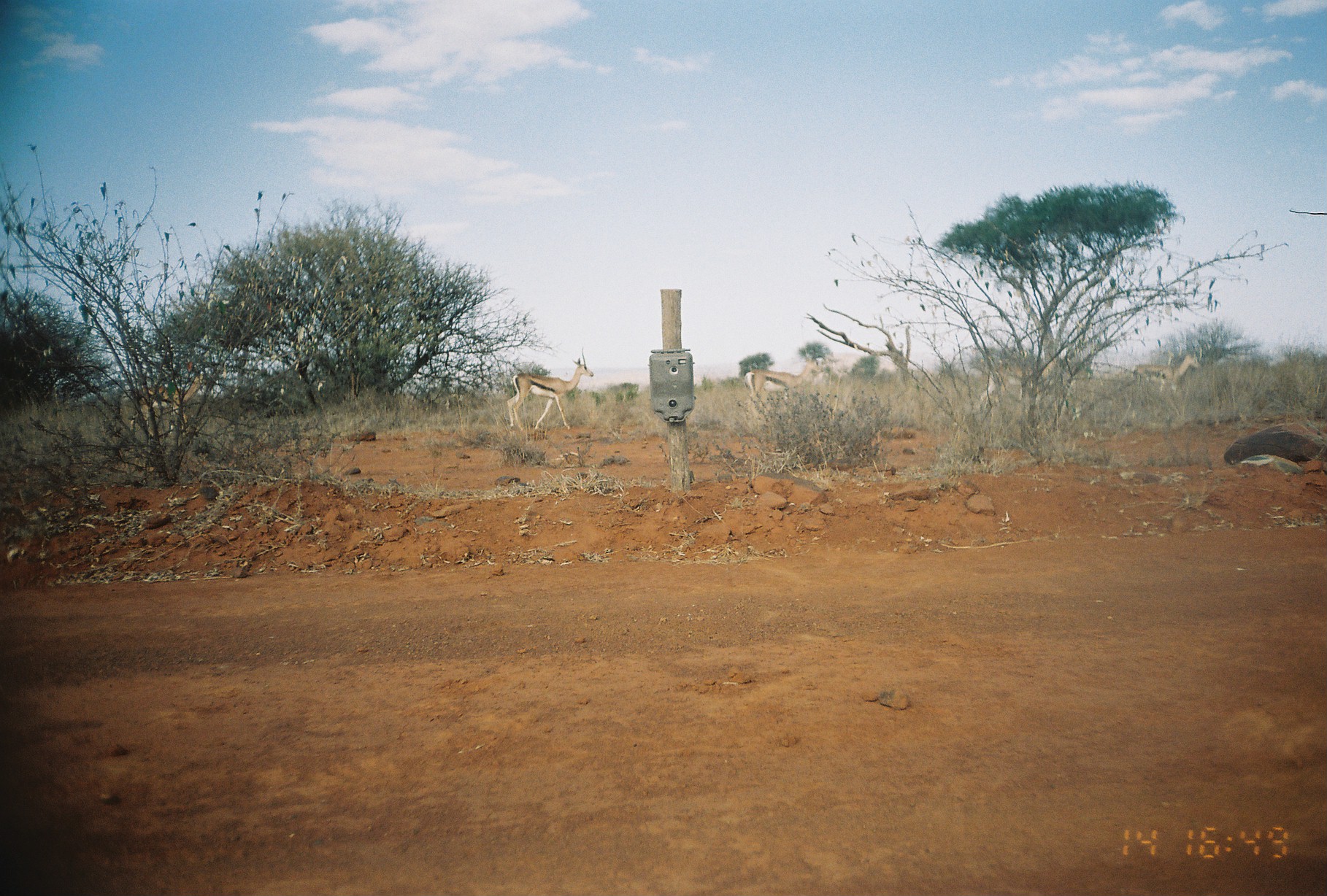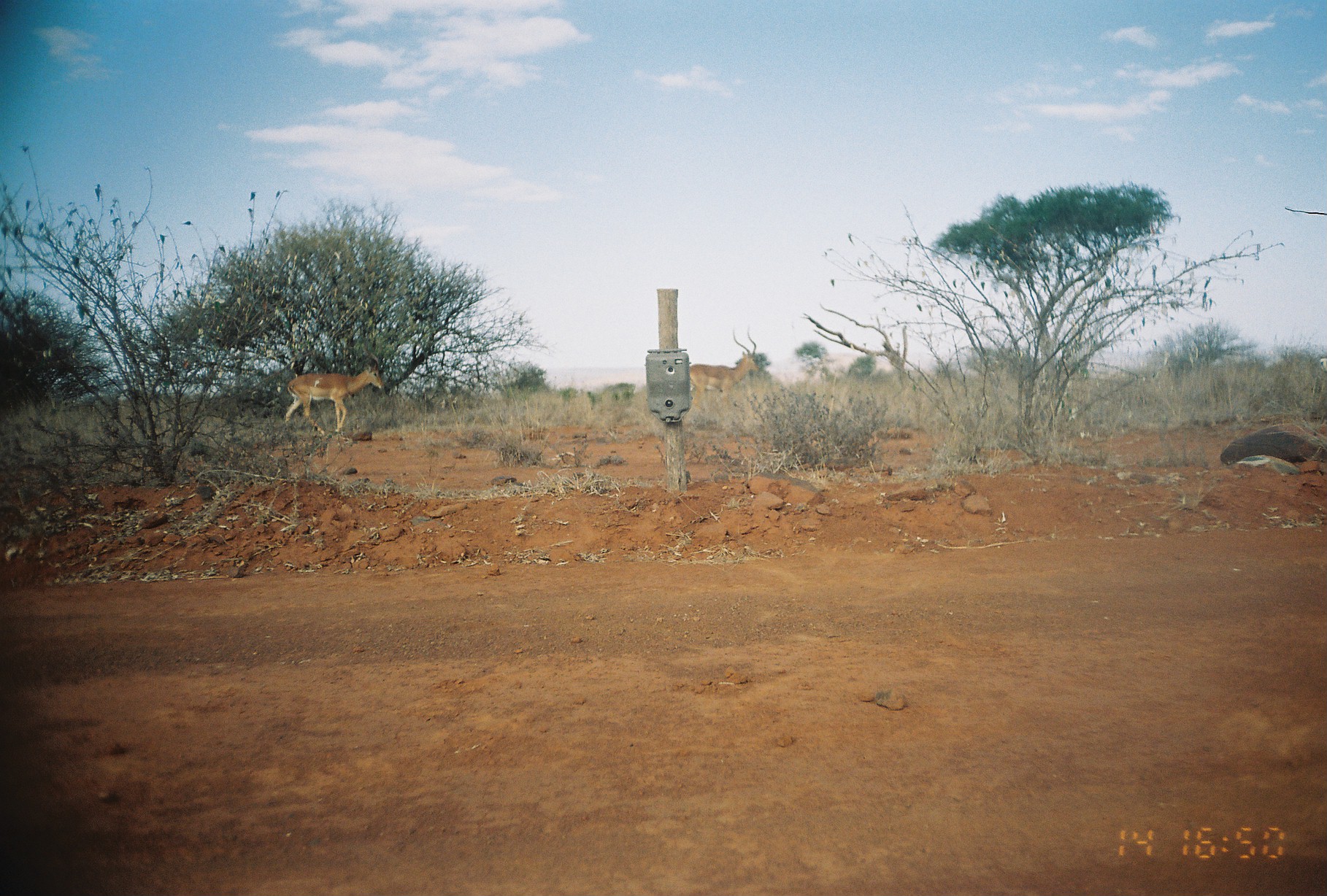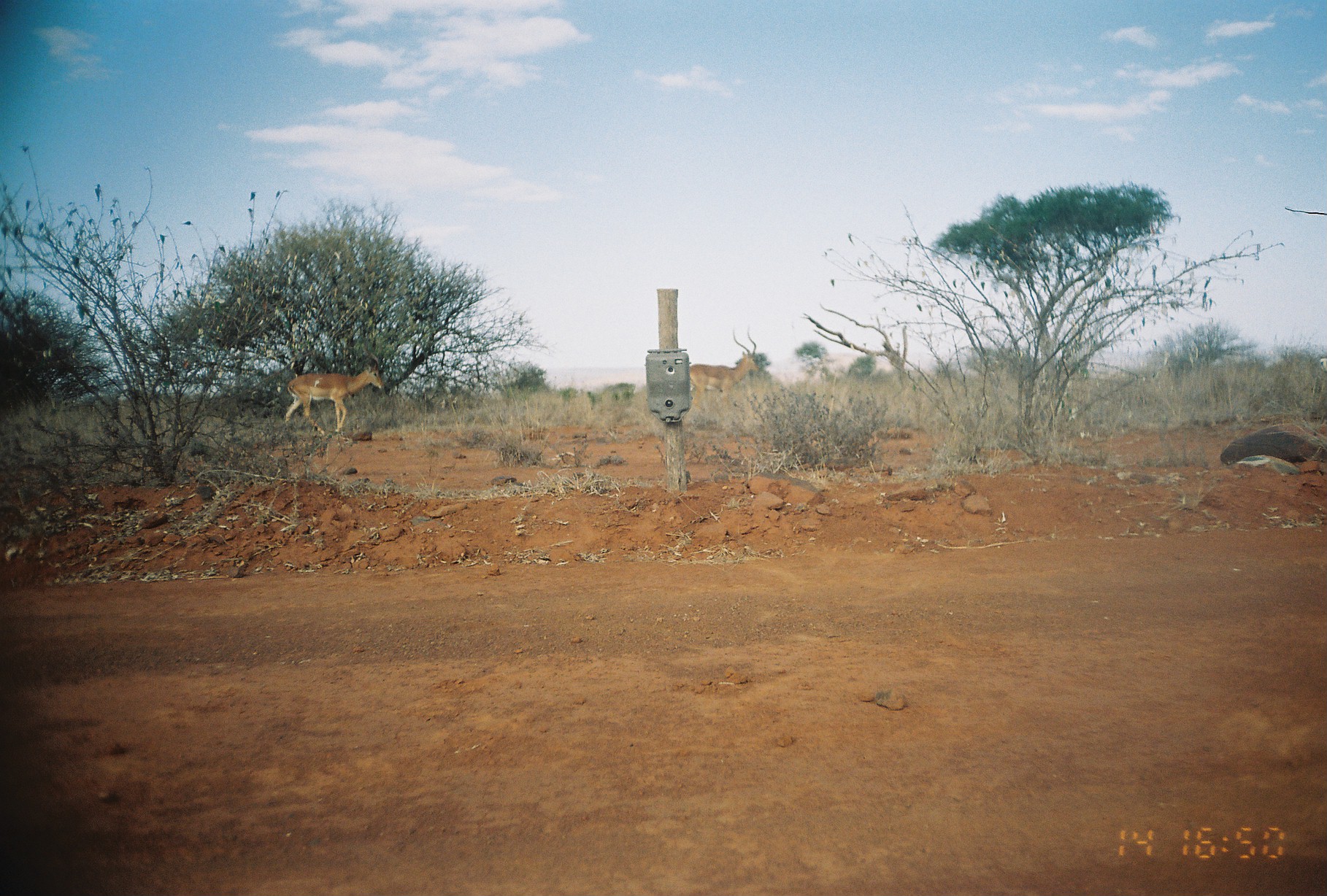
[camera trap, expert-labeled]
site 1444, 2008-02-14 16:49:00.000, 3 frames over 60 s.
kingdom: Animalia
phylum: Chordata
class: Mammalia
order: Artiodactyla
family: Bovidae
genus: Nanger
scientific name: Nanger granti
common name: grant's gazelle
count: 5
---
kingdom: Animalia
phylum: Chordata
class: Mammalia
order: Artiodactyla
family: Bovidae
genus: Aepyceros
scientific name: Aepyceros melampus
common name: impala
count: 2